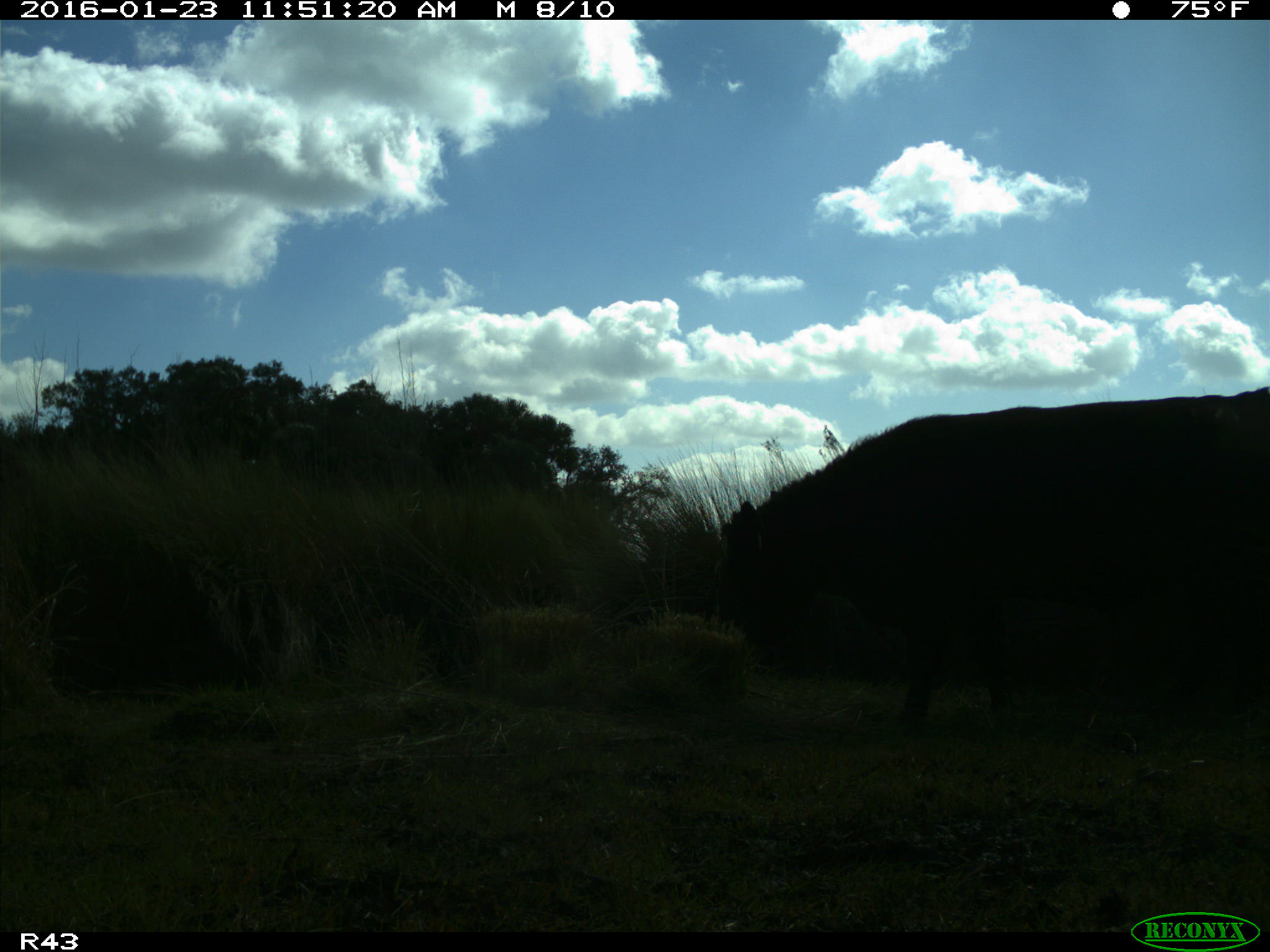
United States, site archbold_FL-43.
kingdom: Animalia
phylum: Chordata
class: Mammalia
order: Artiodactyla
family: Bovidae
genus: Bos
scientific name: Bos taurus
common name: domestic cow